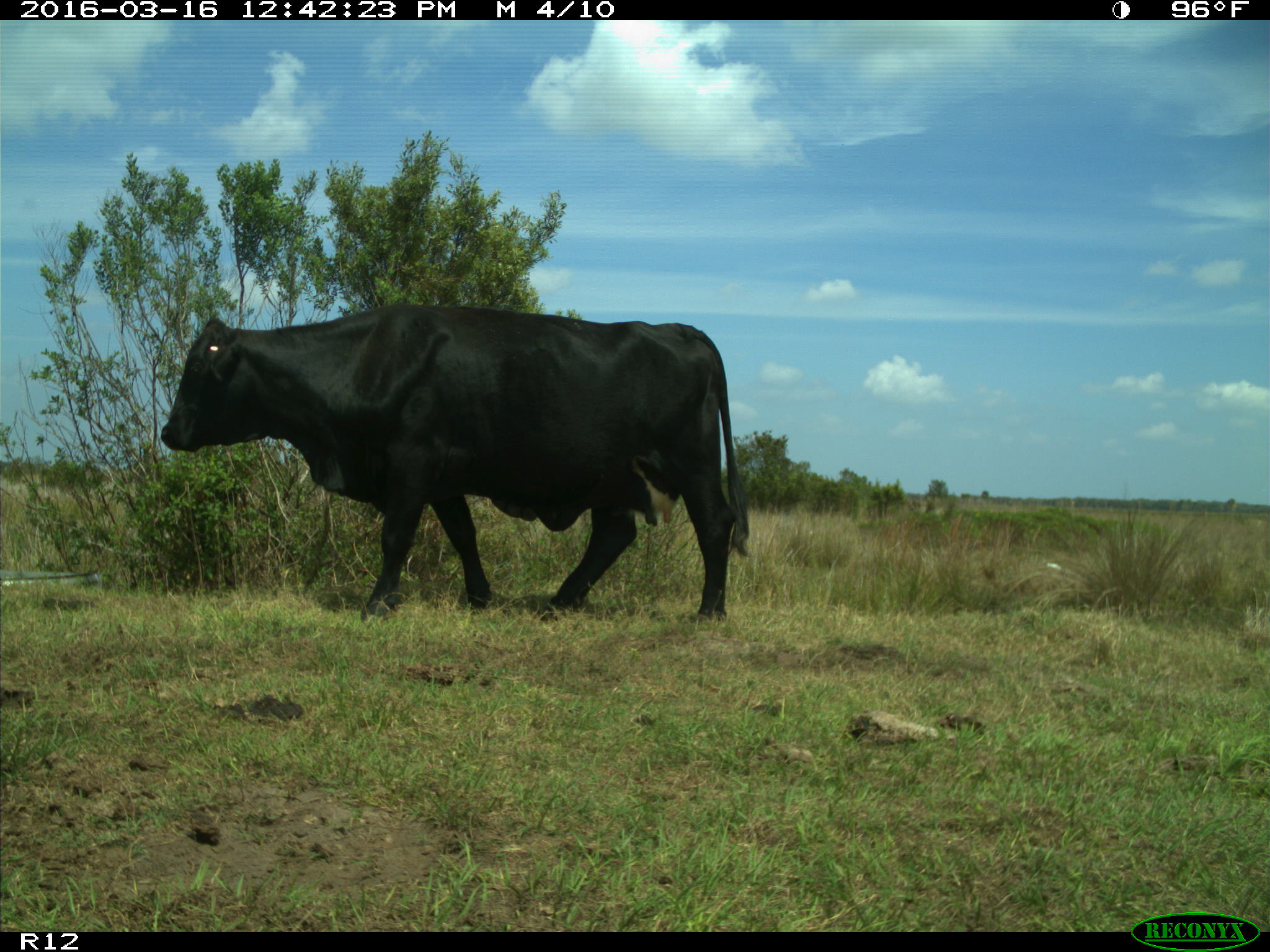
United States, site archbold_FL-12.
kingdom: Animalia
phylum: Chordata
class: Mammalia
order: Artiodactyla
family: Bovidae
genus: Bos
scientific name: Bos taurus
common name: domestic cow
Bos taurus (domestic cow).